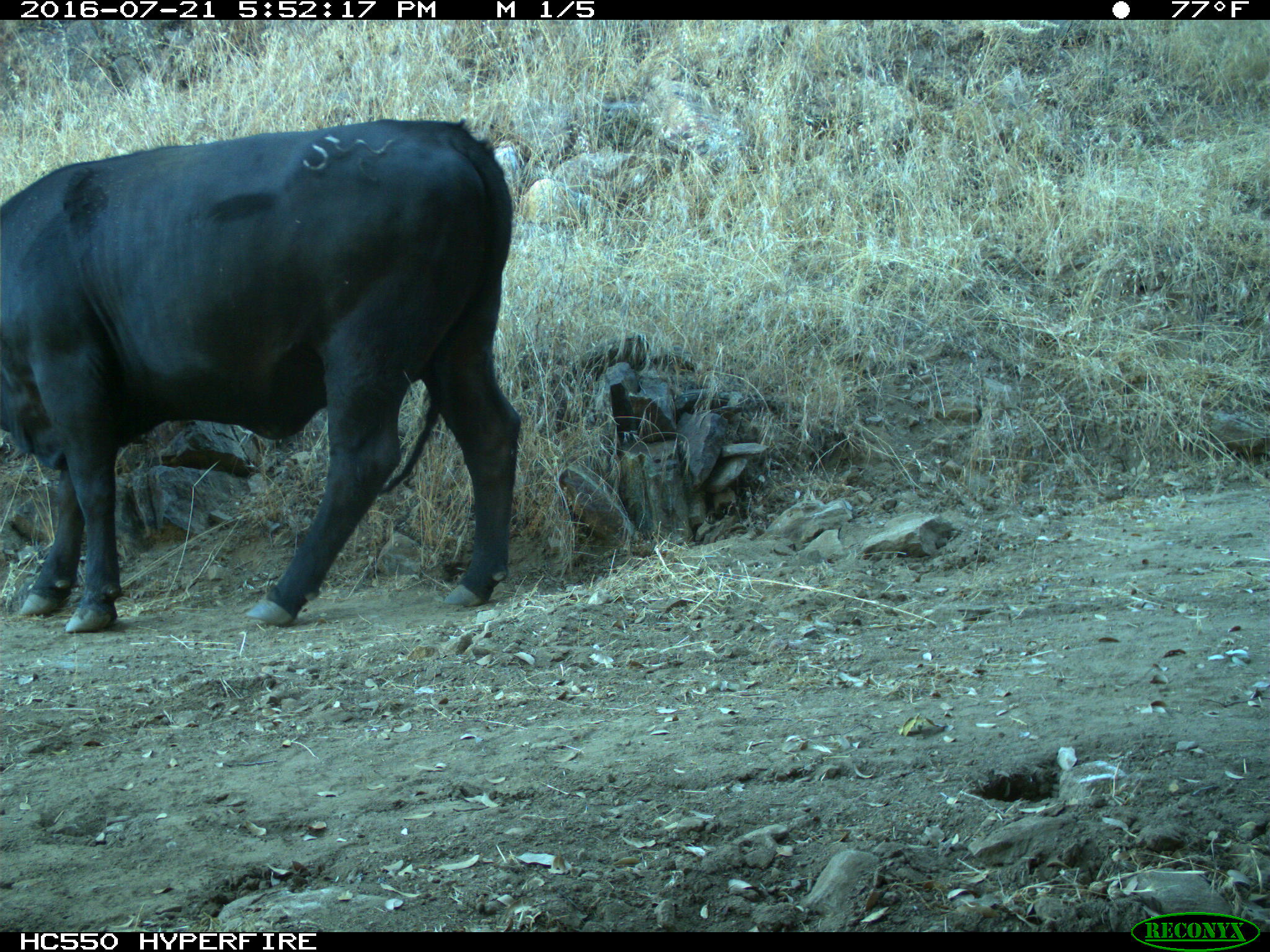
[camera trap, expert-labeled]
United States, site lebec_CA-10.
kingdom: Animalia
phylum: Chordata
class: Mammalia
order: Artiodactyla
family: Bovidae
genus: Bos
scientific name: Bos taurus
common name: domestic cow